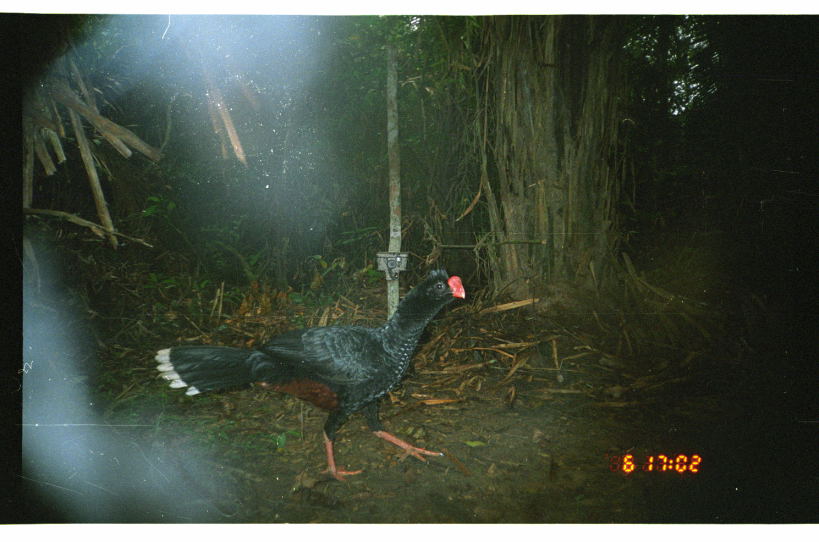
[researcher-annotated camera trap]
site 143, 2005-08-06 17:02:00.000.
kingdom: Animalia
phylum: Chordata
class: Aves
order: Galliformes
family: Cracidae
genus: Mitu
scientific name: Mitu tuberosum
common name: razor-billed curassow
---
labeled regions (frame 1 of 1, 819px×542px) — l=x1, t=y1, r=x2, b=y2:
mitu tuberosum: l=154, t=267, r=468, b=493